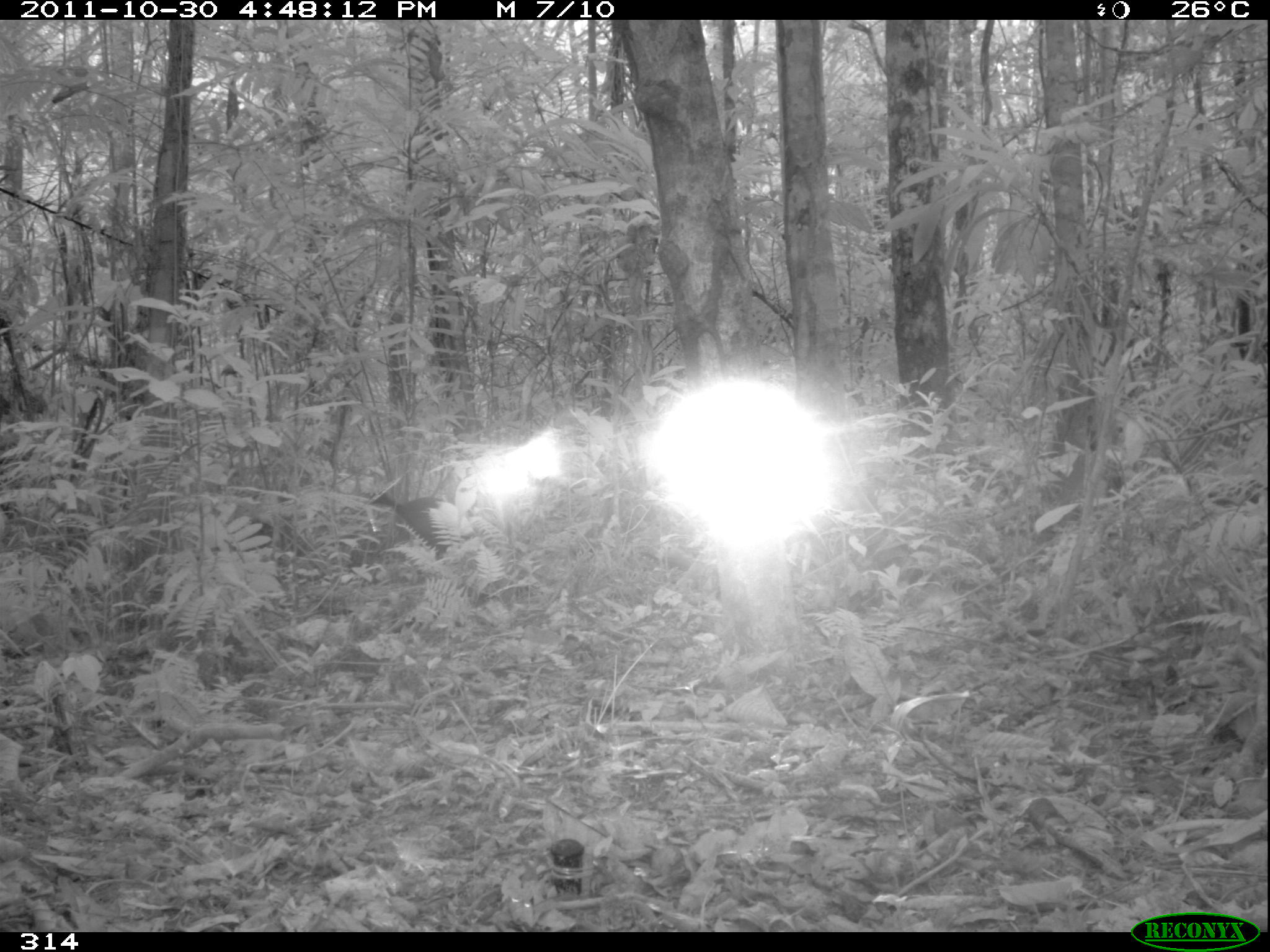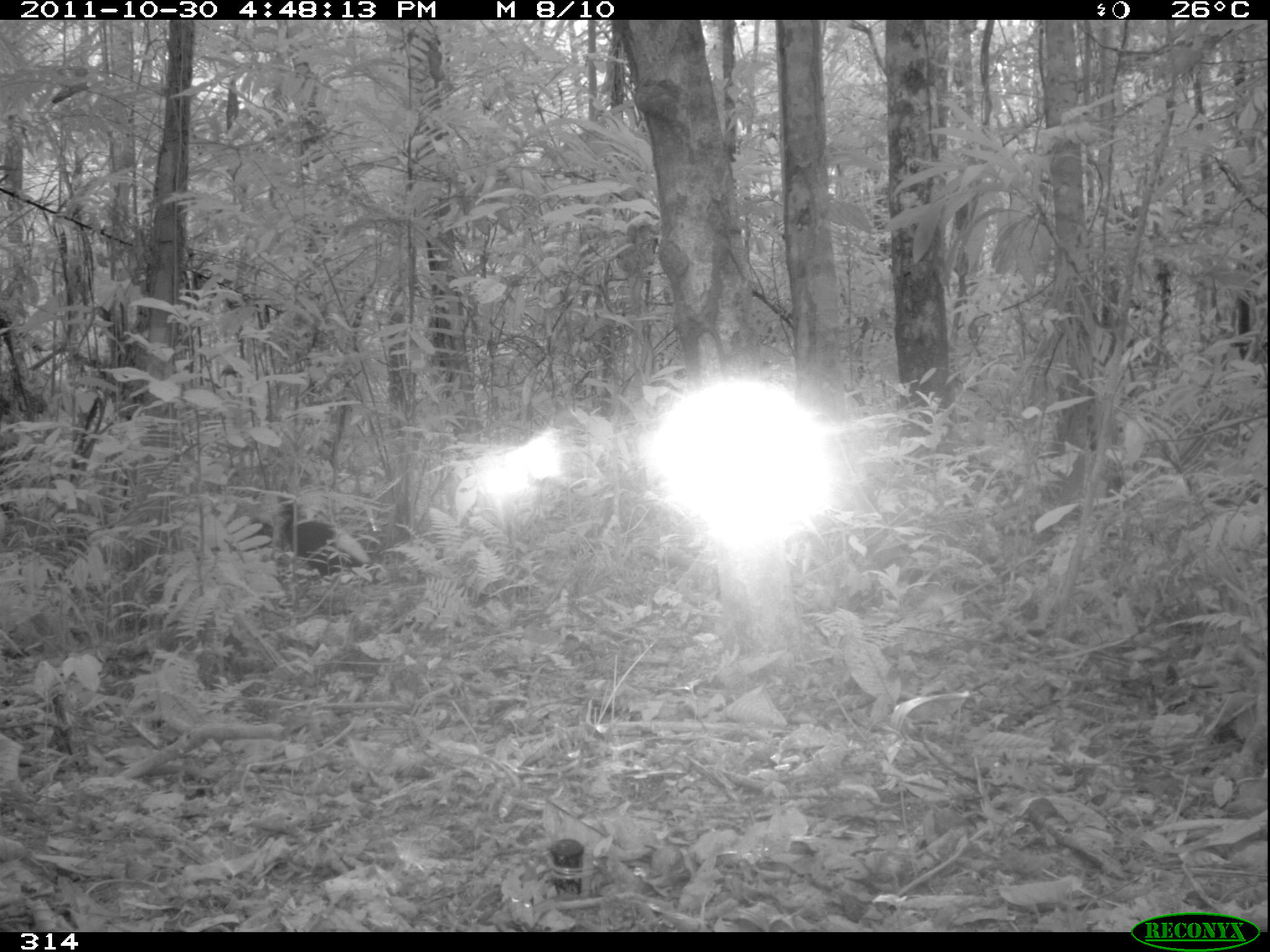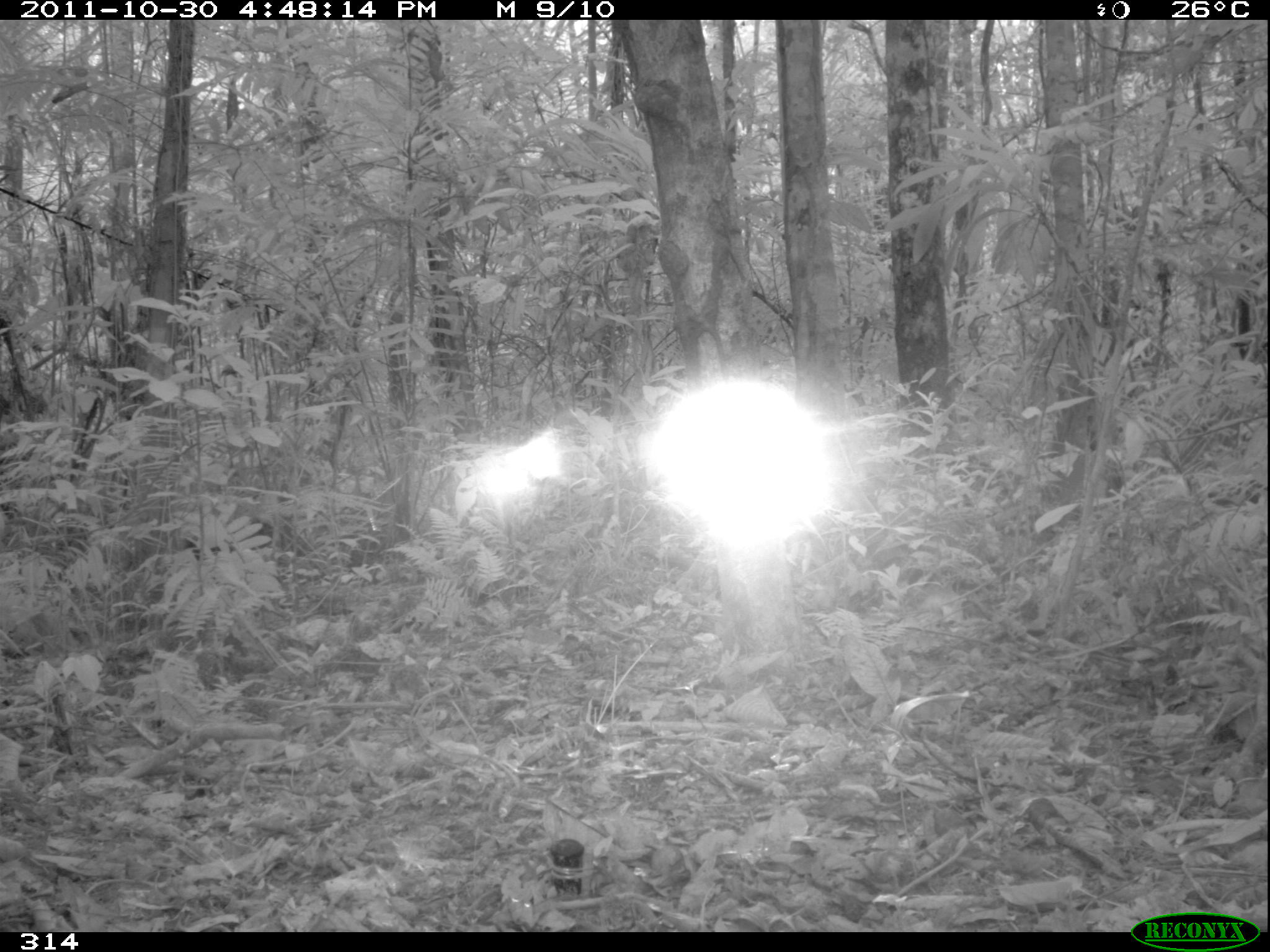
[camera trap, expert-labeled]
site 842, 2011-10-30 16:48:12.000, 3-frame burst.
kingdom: Animalia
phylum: Chordata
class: Aves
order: Gruiformes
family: Psophiidae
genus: Psophia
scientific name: Psophia leucoptera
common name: pale-winged trumpeter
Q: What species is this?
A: Psophia leucoptera (pale-winged trumpeter).